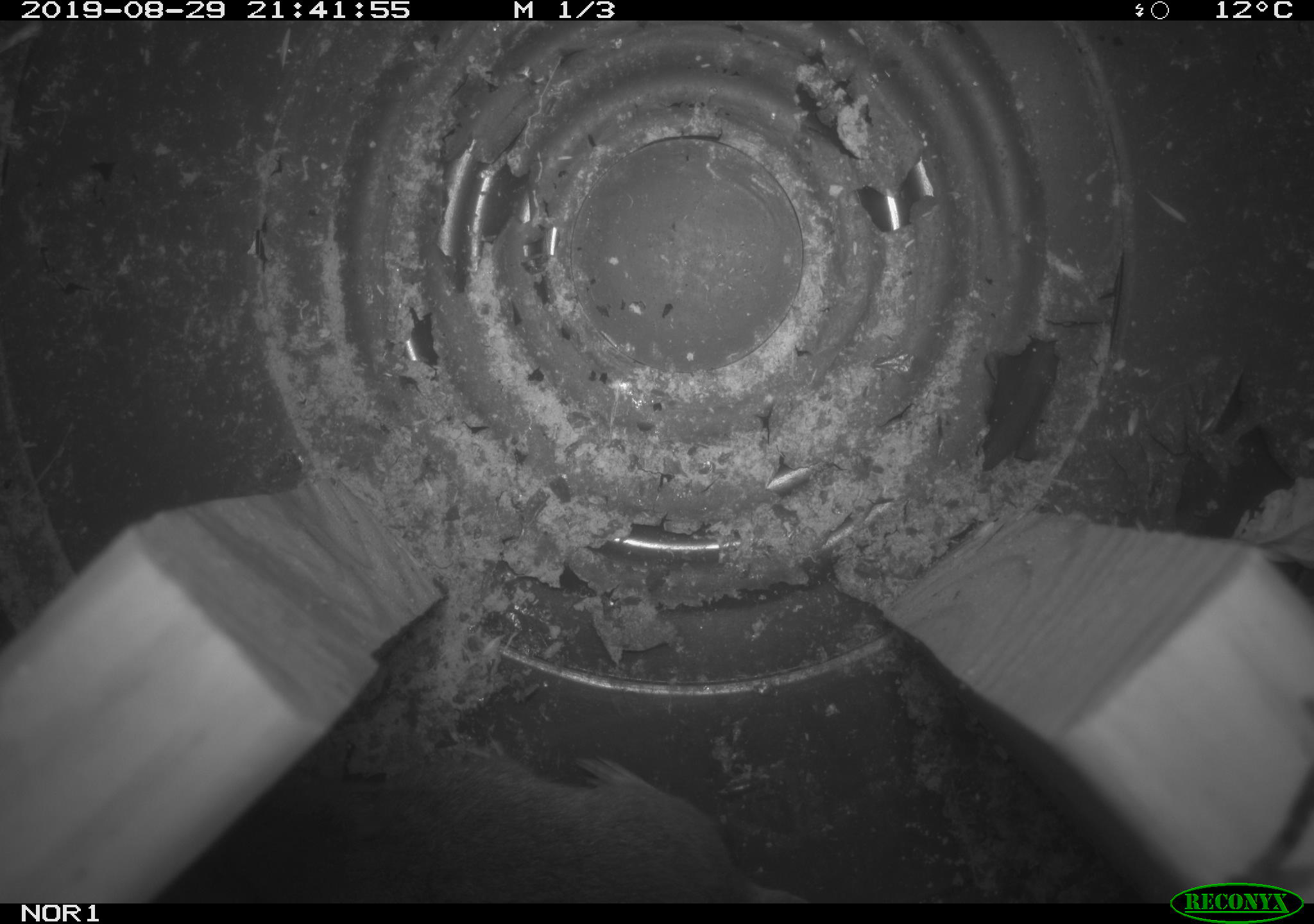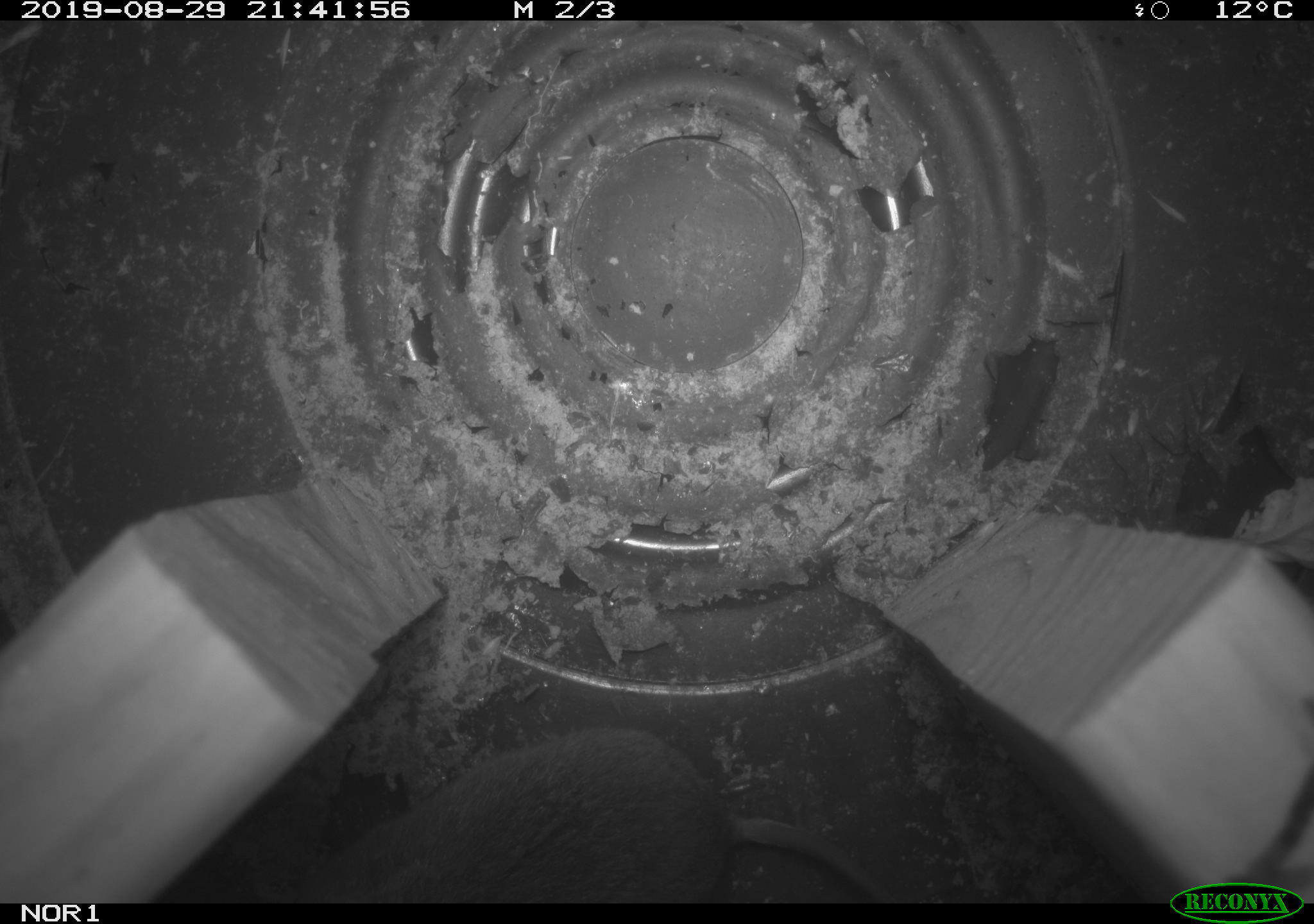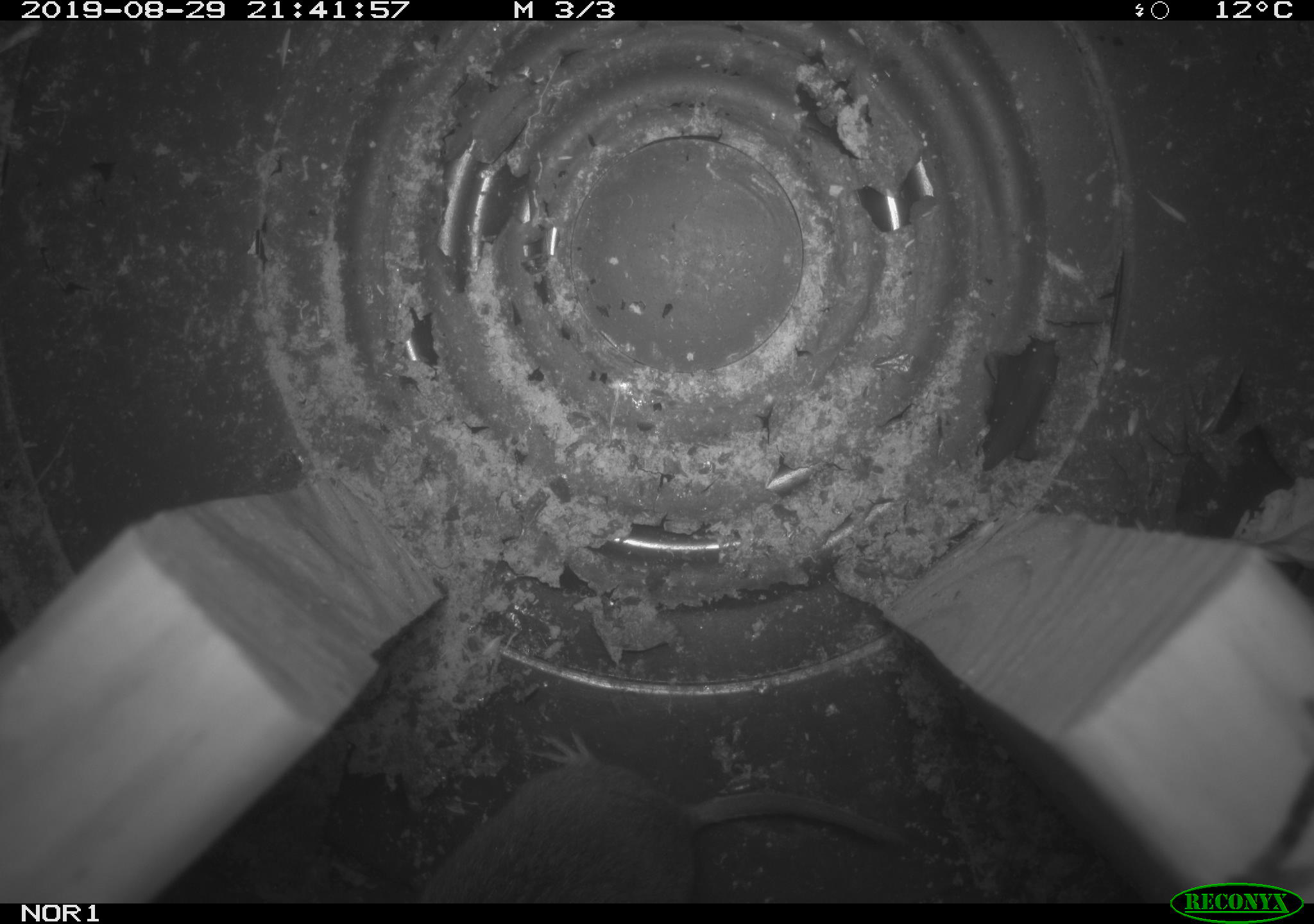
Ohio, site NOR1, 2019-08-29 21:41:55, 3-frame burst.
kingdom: Animalia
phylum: Chordata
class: Mammalia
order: Rodentia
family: Cricetidae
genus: Microtus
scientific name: Microtus pennsylvanicus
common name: meadow vole